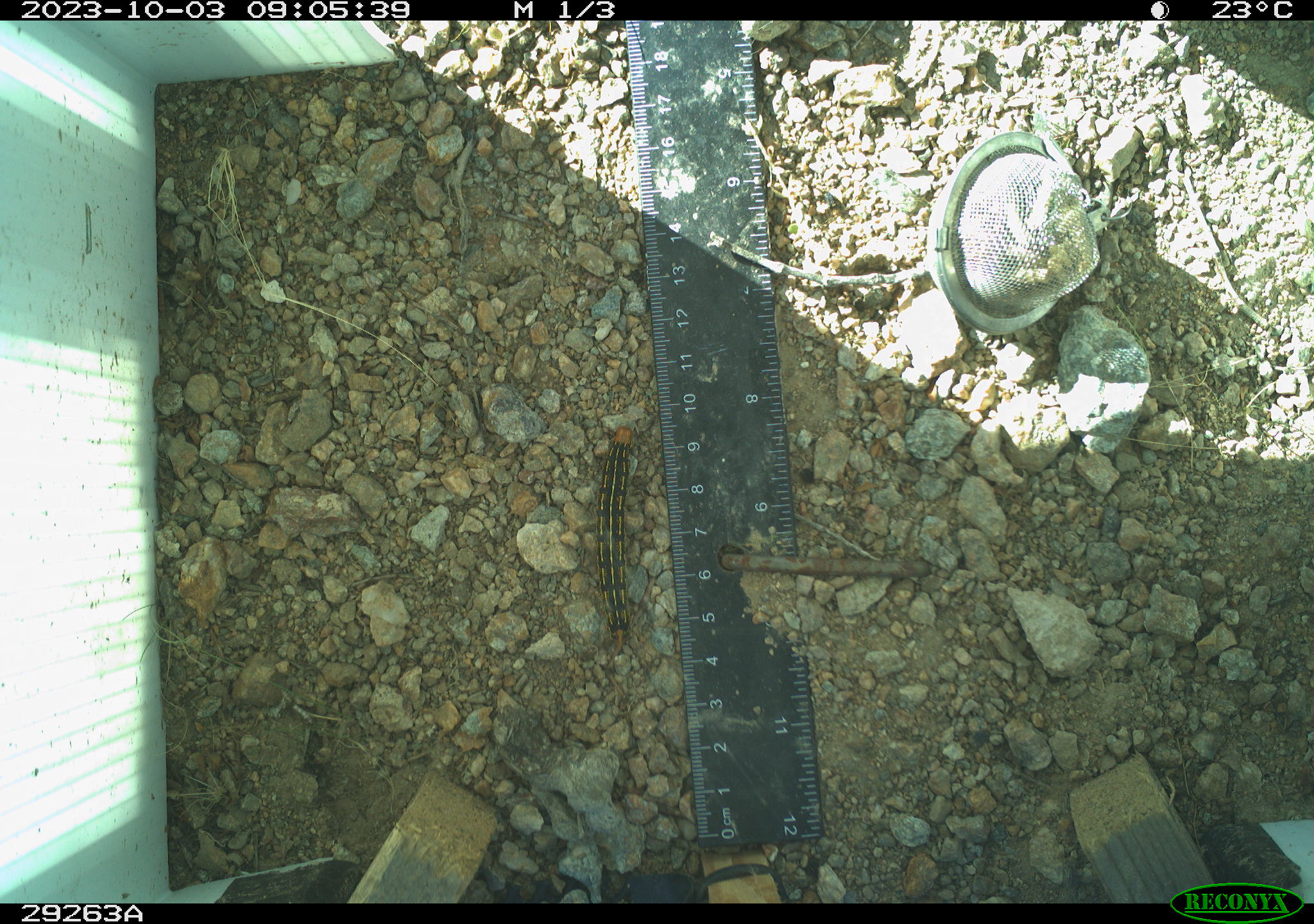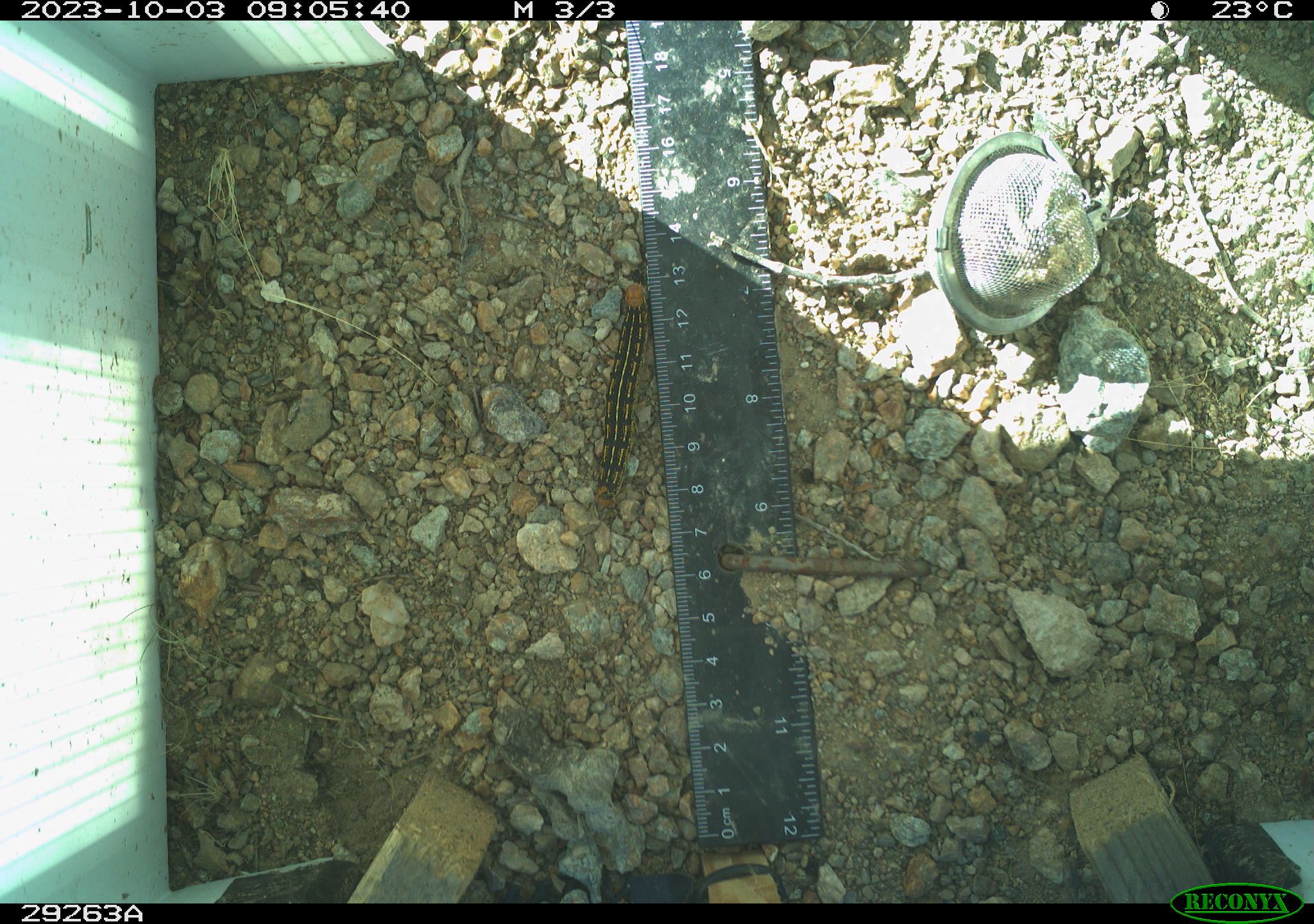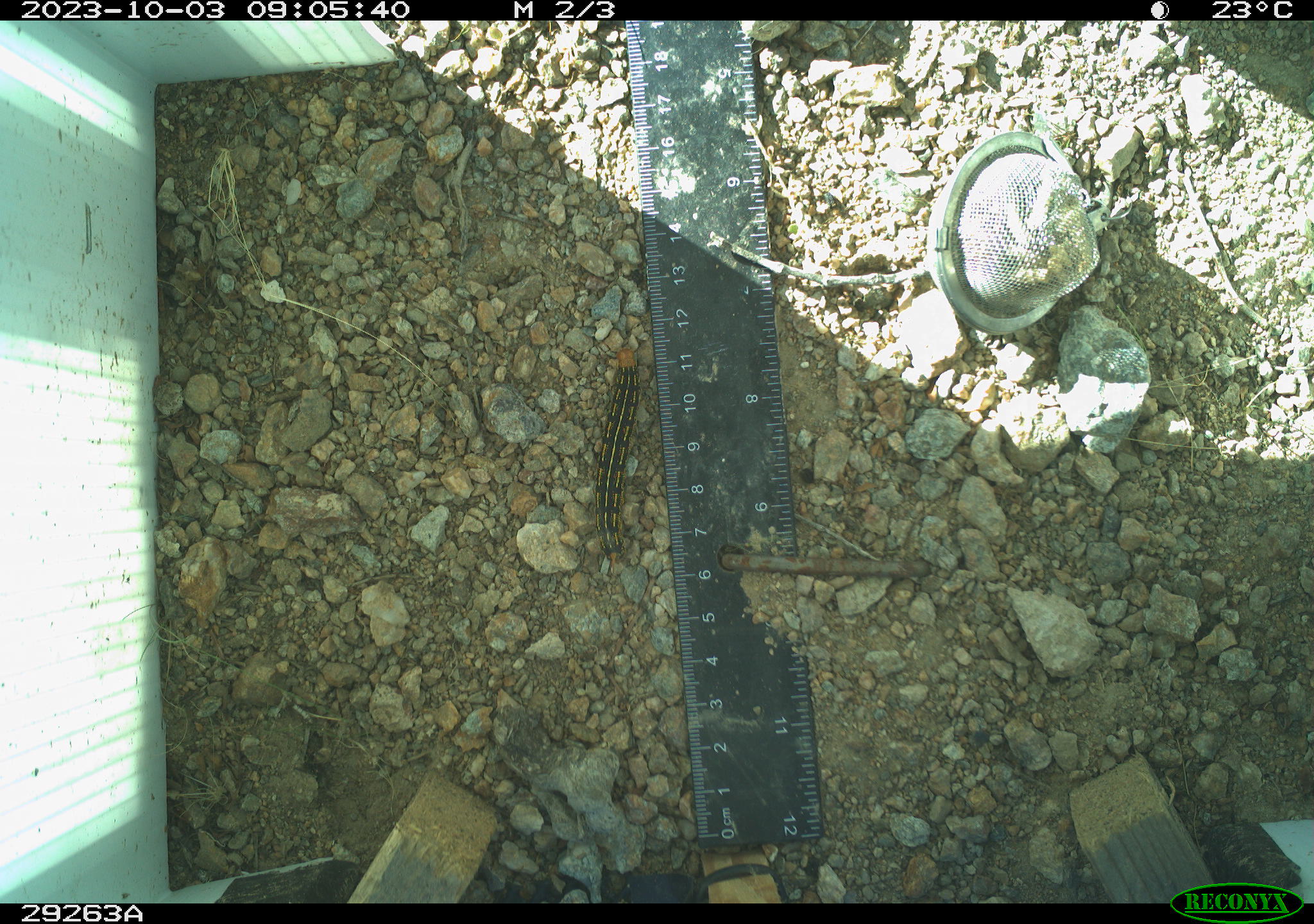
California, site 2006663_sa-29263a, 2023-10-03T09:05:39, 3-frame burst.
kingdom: Animalia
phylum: Arthropoda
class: Insecta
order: Lepidoptera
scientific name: Lepidoptera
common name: butterflies and moths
Butterflies and moths (Lepidoptera).